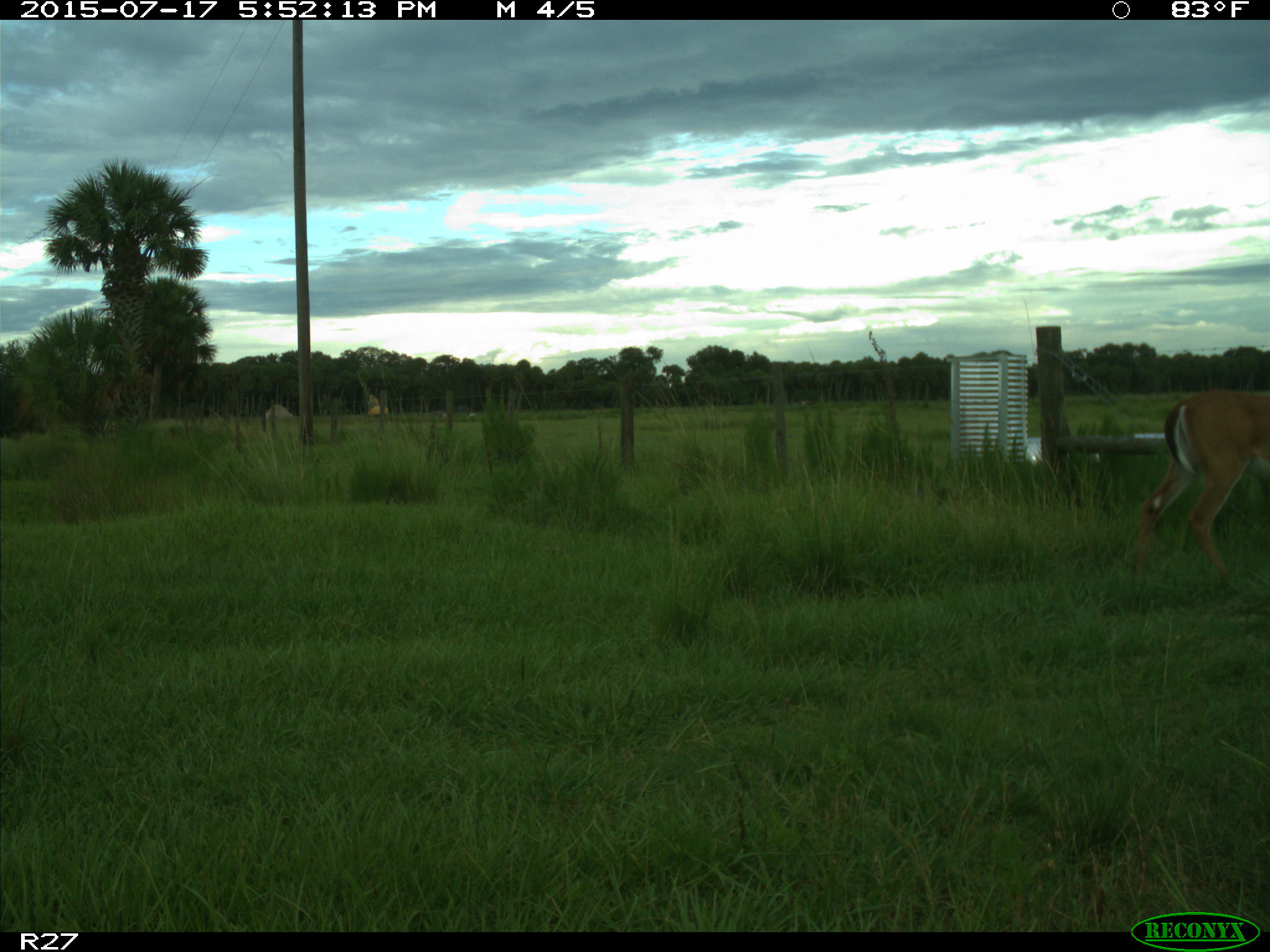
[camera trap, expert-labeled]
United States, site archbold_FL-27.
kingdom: Animalia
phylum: Chordata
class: Mammalia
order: Artiodactyla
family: Cervidae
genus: Odocoileus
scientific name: Odocoileus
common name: deer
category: unidentified deer